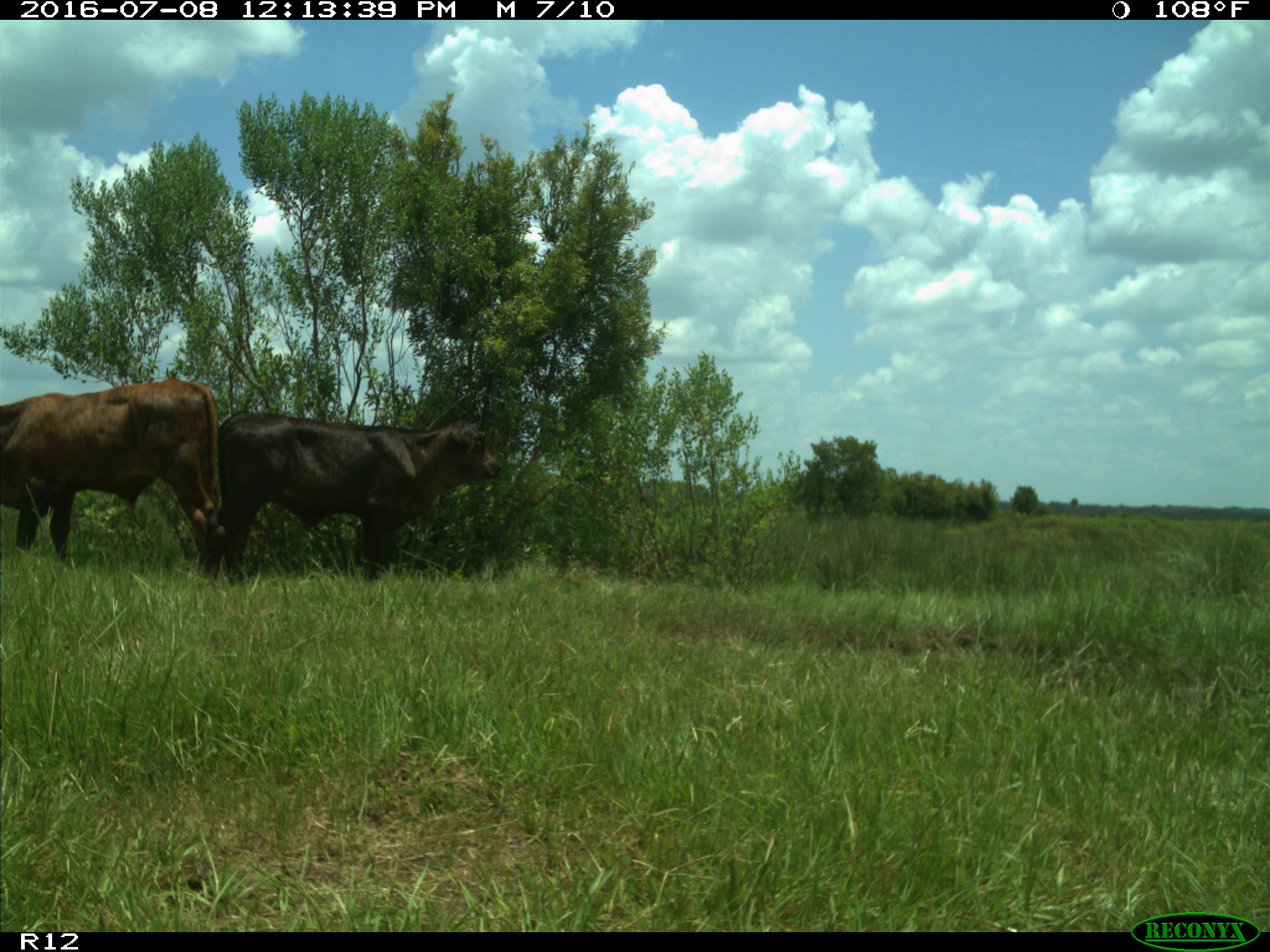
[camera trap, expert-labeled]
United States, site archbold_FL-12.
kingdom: Animalia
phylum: Chordata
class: Mammalia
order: Artiodactyla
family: Bovidae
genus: Bos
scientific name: Bos taurus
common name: domestic cow